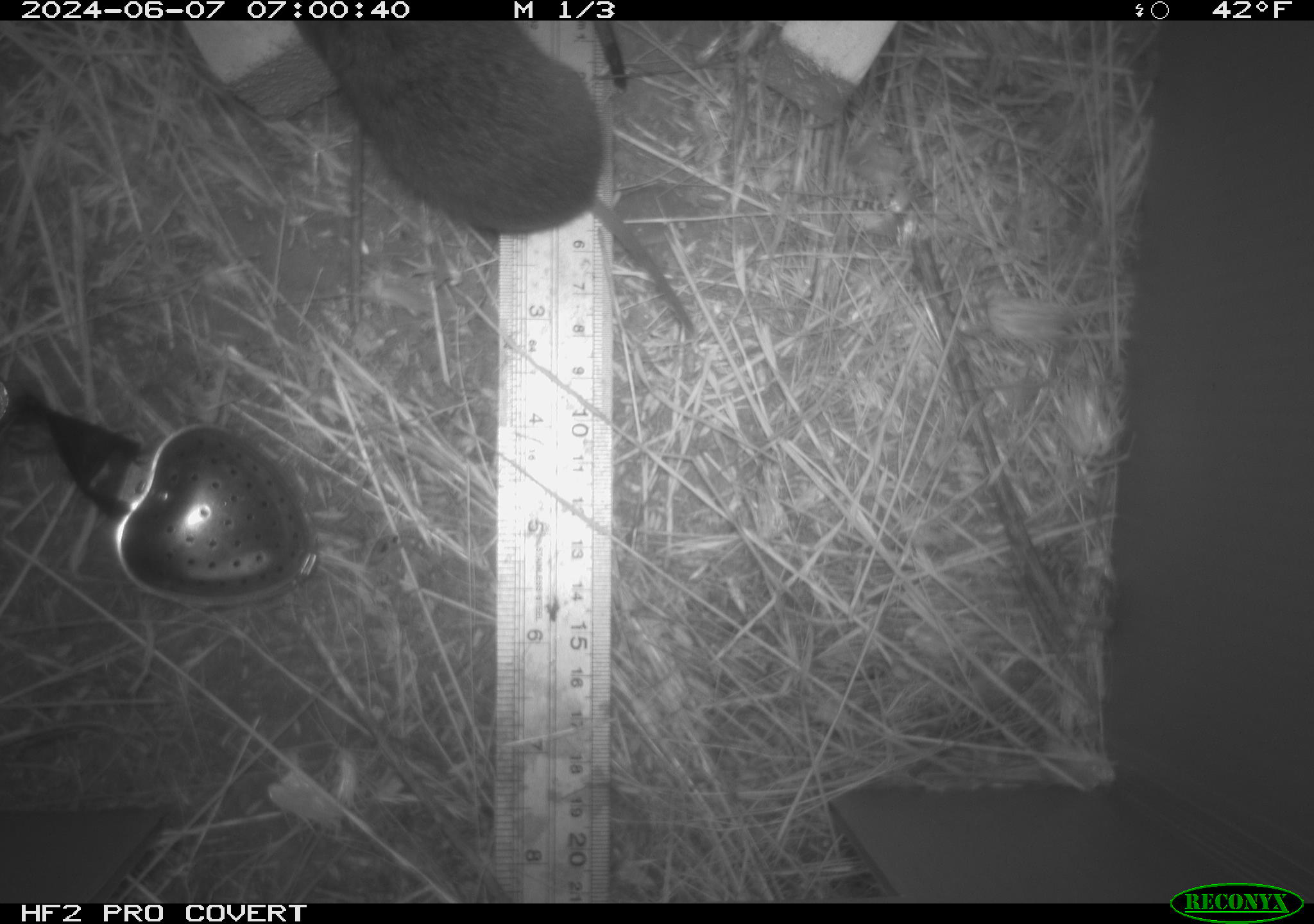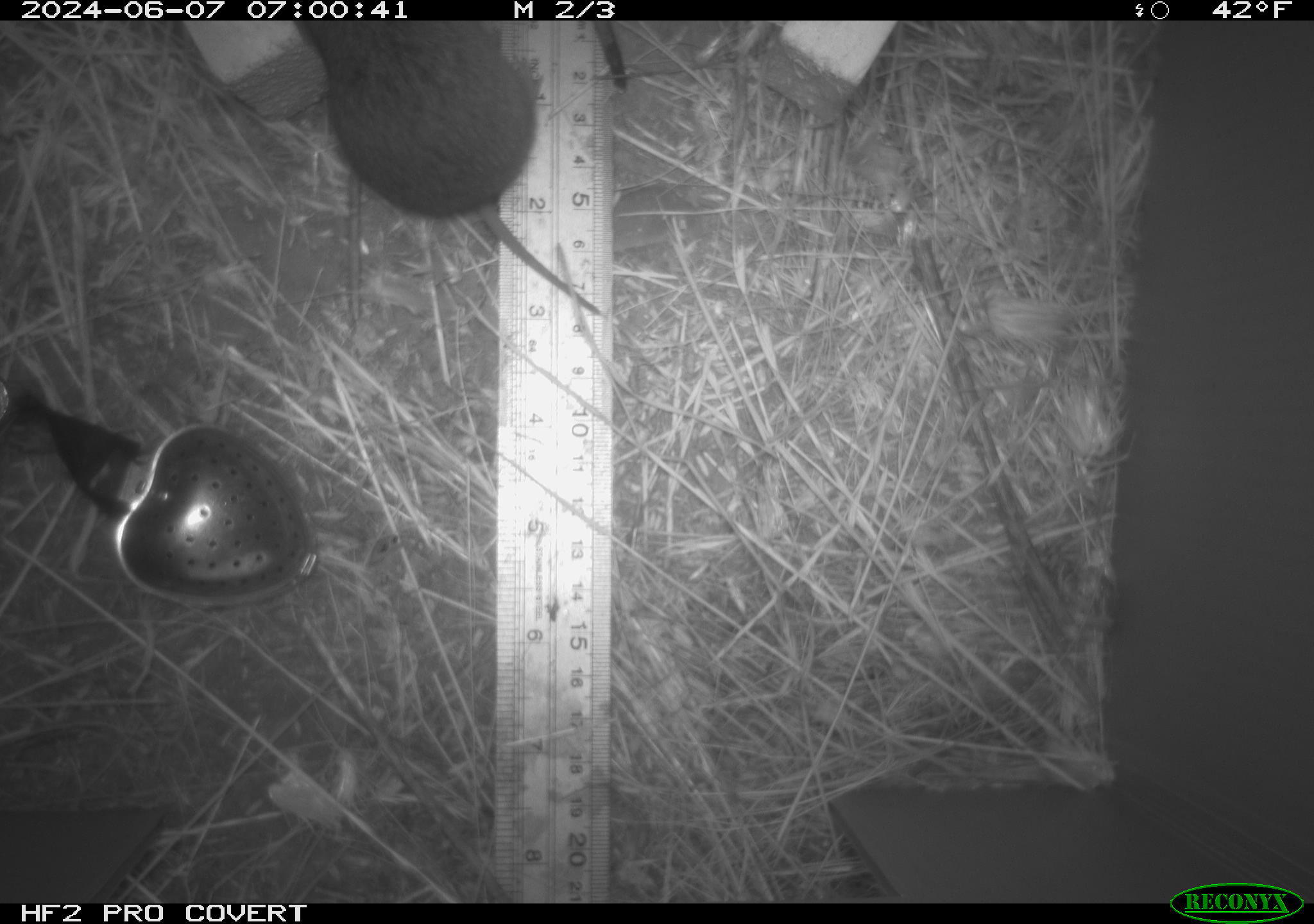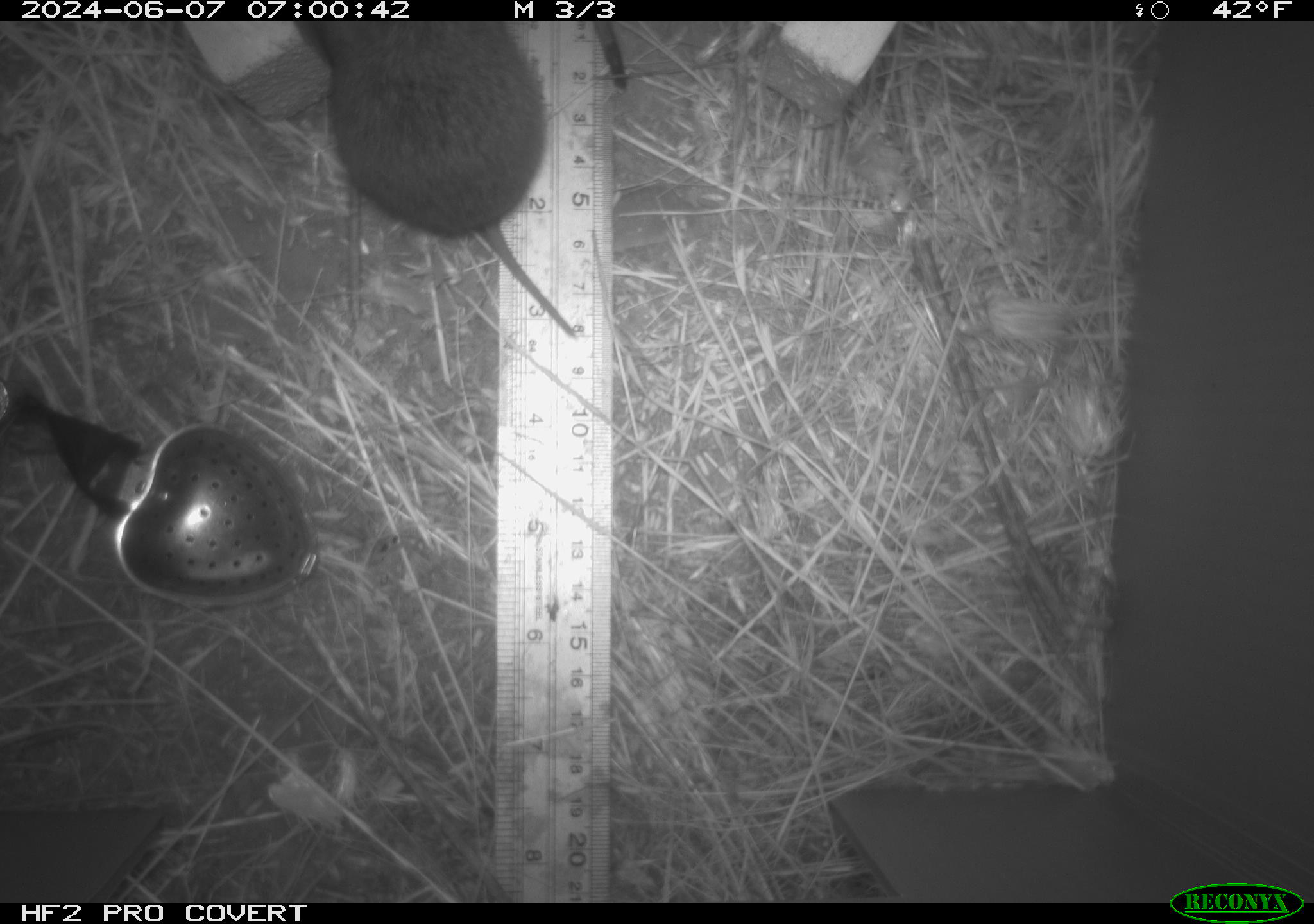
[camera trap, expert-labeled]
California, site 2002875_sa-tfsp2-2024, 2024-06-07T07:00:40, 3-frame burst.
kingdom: Animalia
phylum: Chordata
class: Mammalia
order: Rodentia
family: Cricetidae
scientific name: Arvicolinae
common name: voles, lemmings, and muskrats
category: arvicolinae subfamily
Arvicolinae subfamily (voles, lemmings, and muskrats) (Arvicolinae).